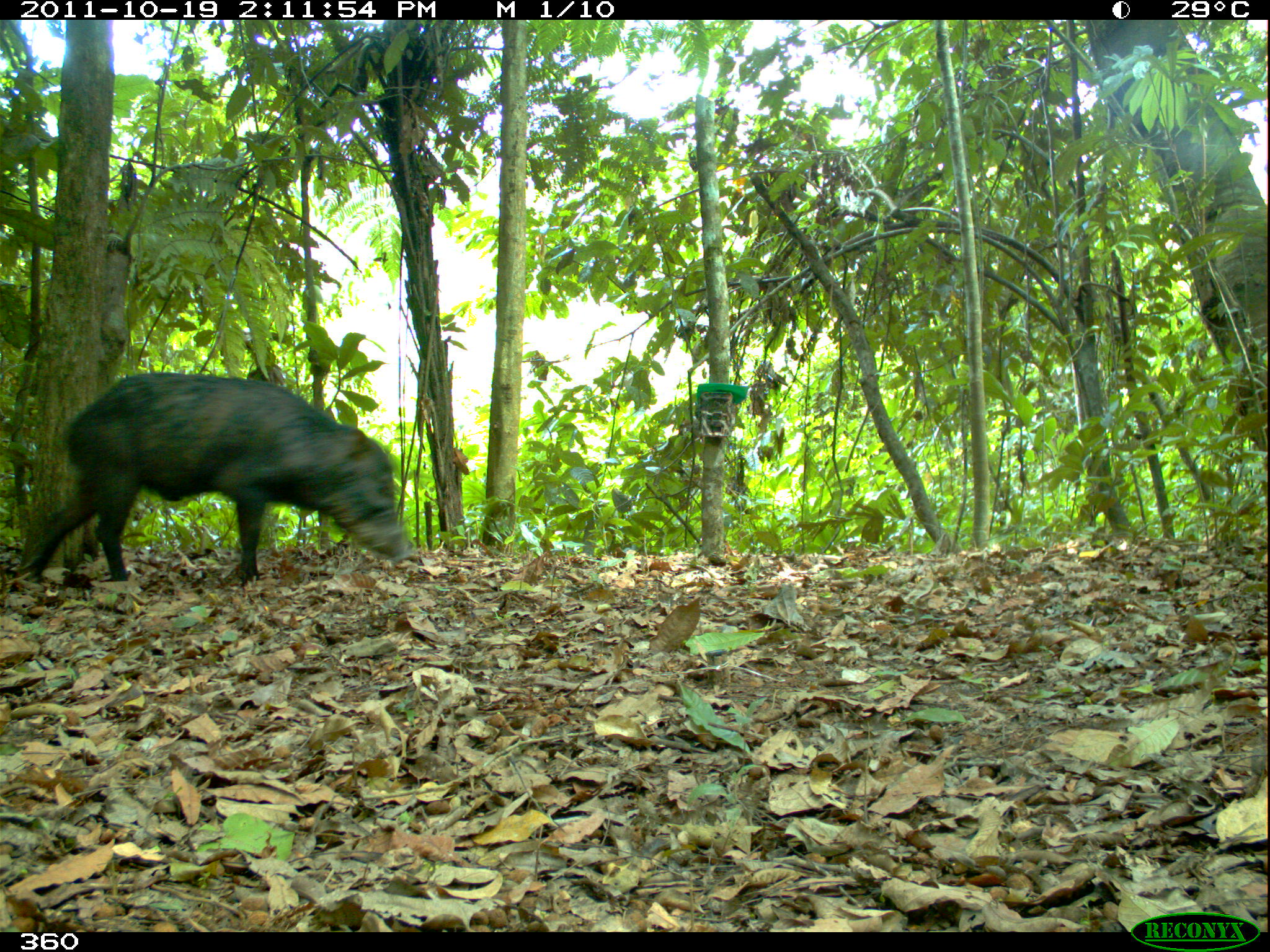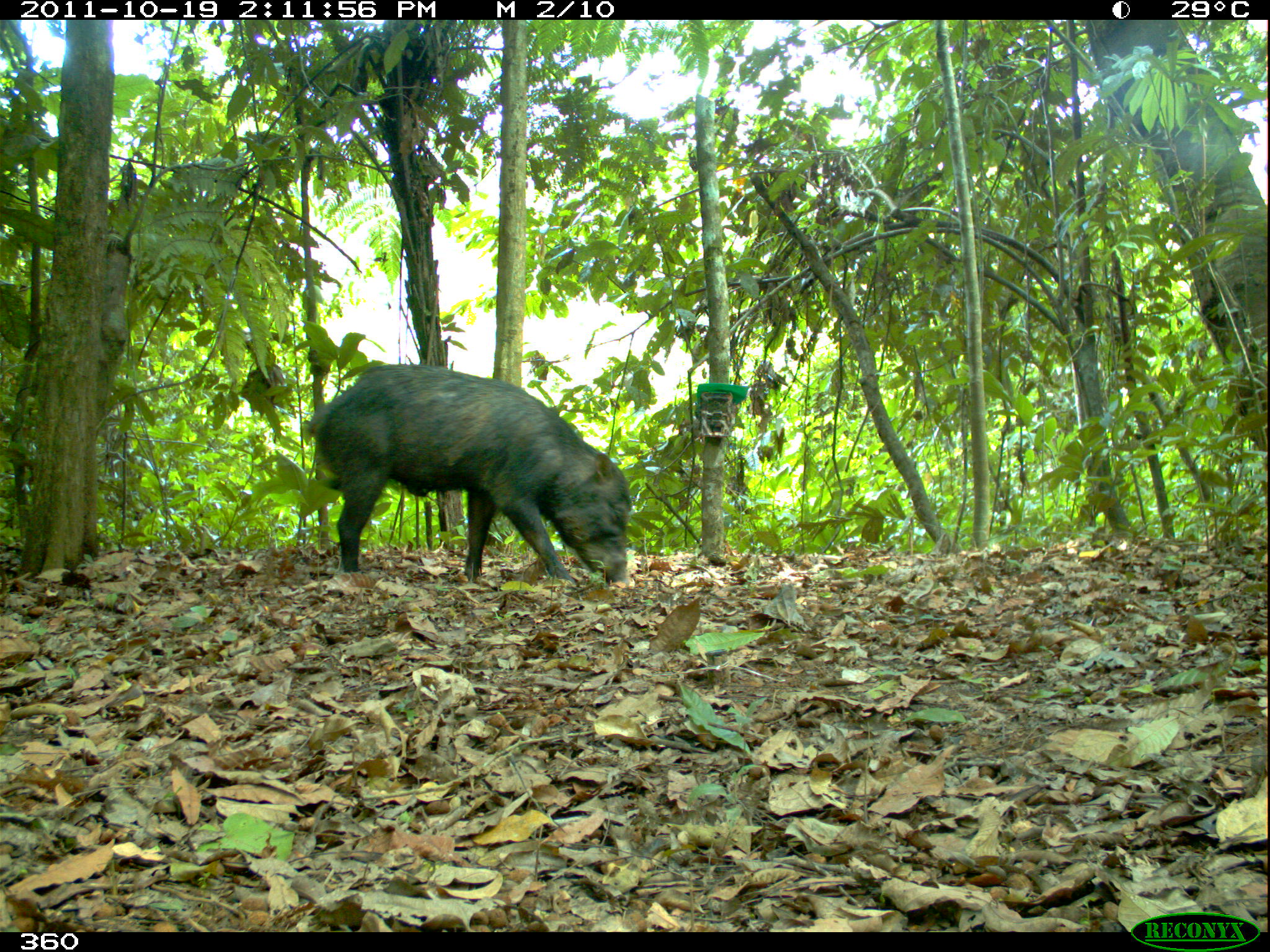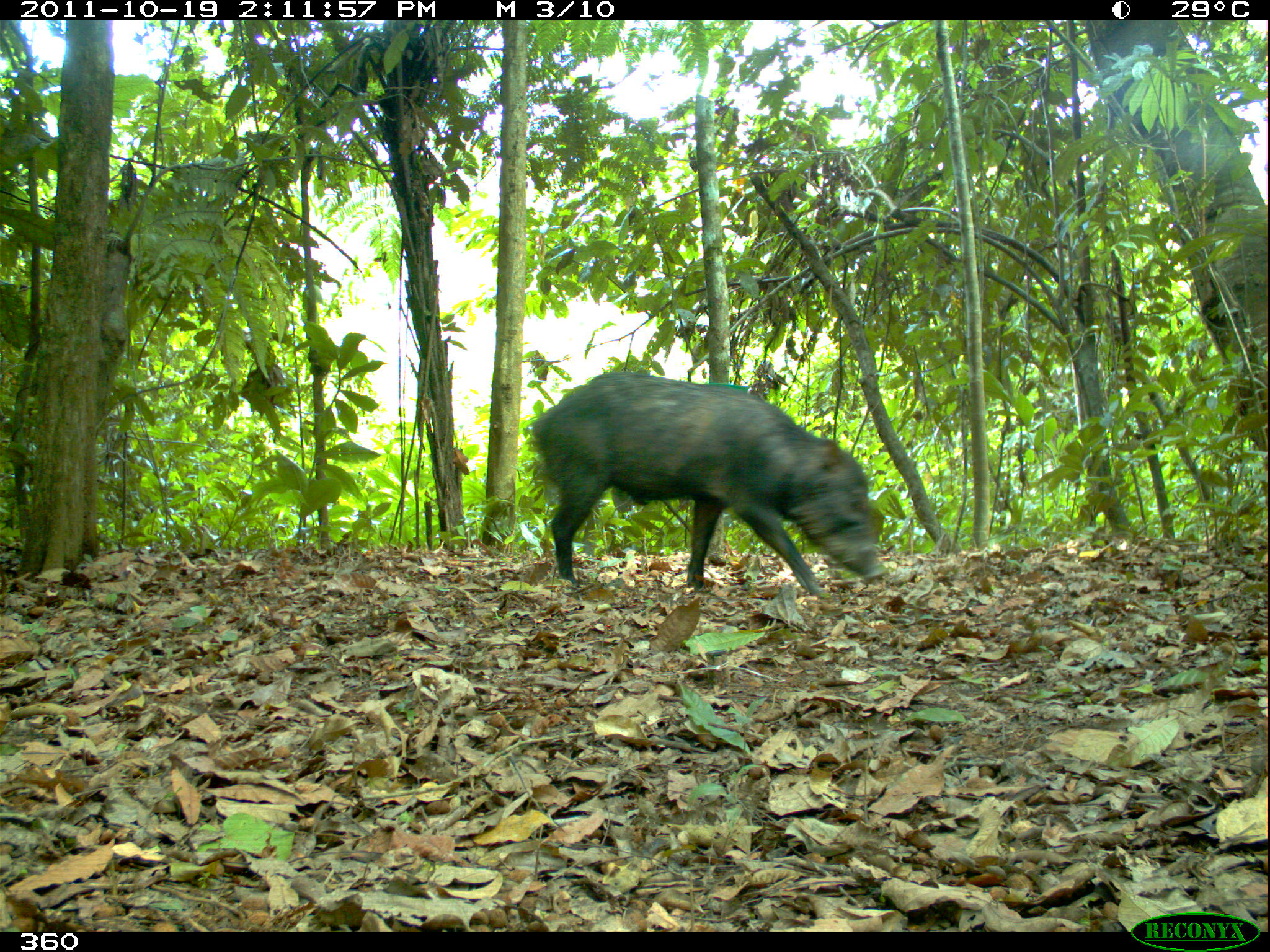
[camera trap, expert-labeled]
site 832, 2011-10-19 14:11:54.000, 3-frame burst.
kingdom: Animalia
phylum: Chordata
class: Mammalia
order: Artiodactyla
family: Tayassuidae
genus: Tayassu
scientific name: Tayassu pecari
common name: white-lipped peccary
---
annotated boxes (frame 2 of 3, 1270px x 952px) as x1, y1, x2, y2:
tayassu pecari: 306, 363, 637, 592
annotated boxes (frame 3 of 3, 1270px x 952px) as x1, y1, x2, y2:
tayassu pecari: 528, 368, 891, 597